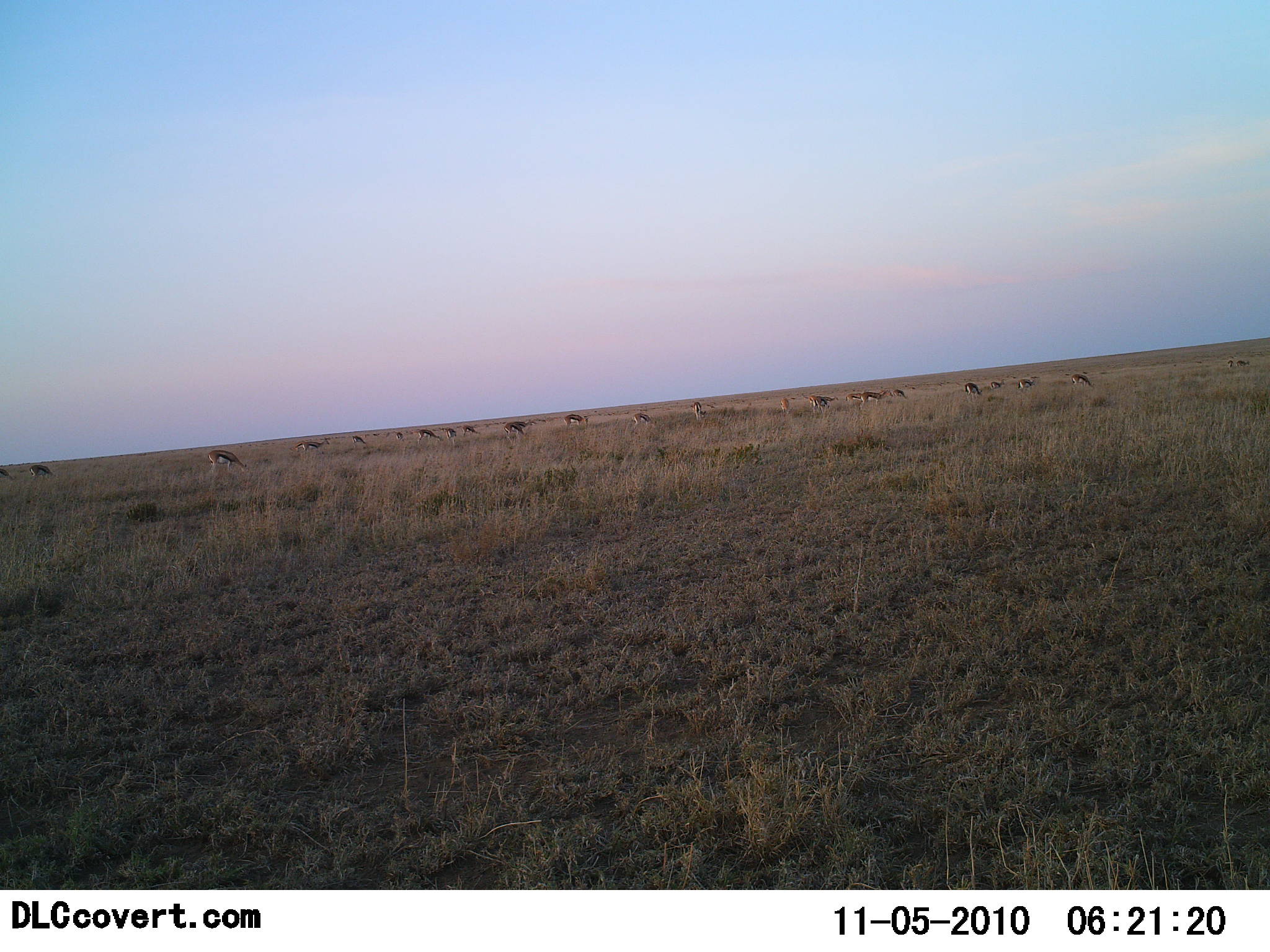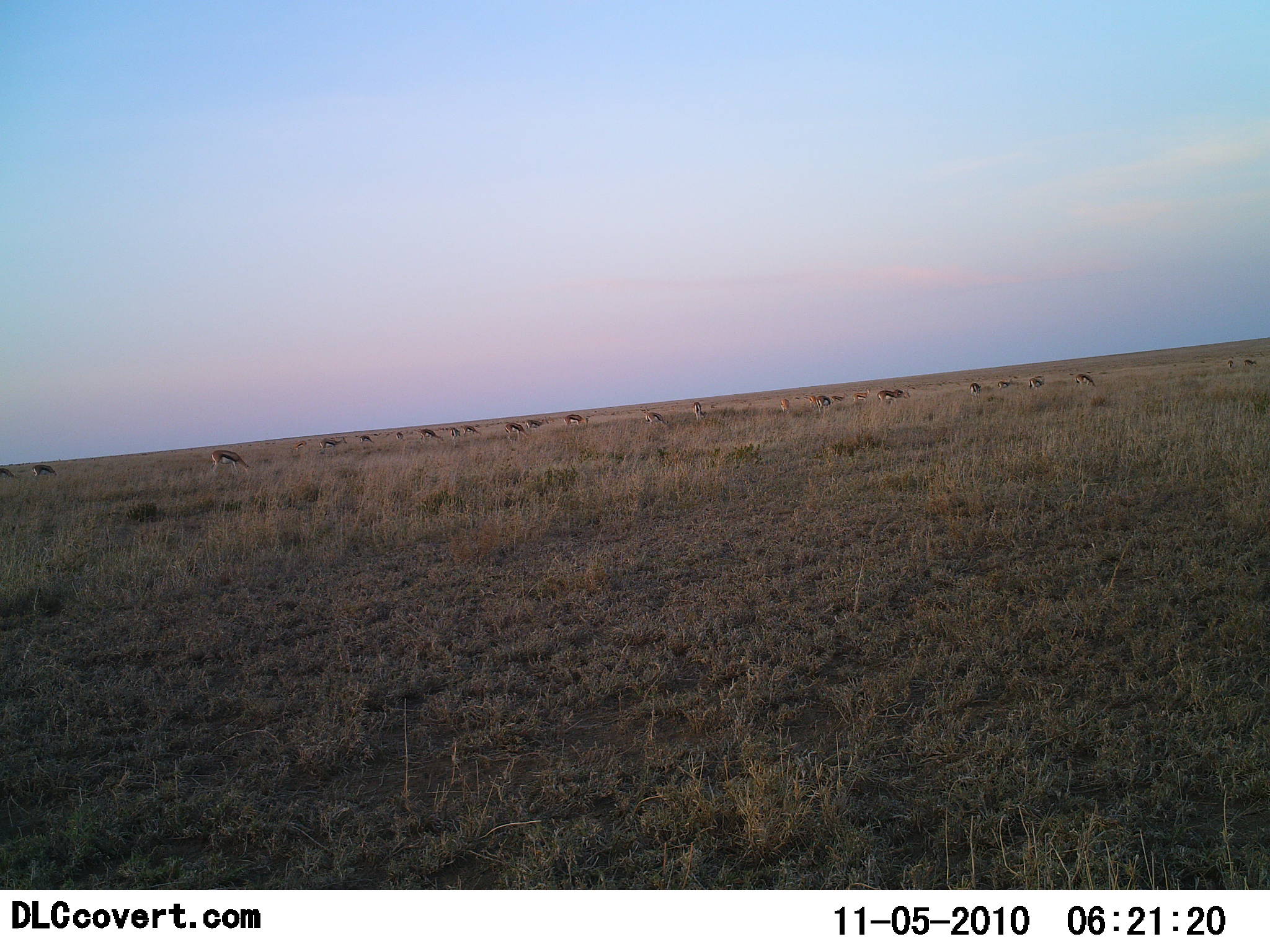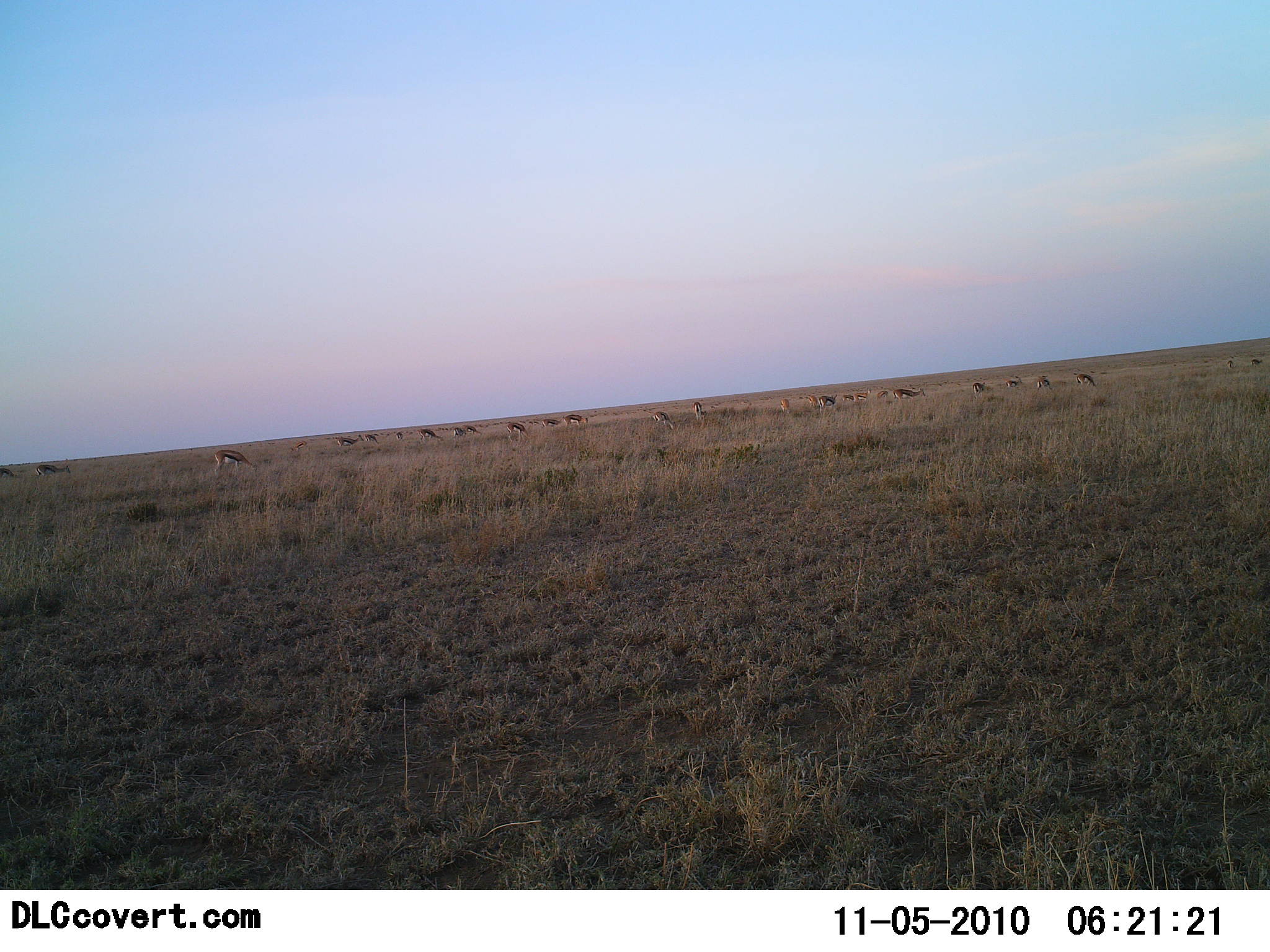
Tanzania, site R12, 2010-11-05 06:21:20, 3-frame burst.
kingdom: Animalia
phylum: Chordata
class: Mammalia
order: Artiodactyla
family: Bovidae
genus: Eudorcas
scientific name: Eudorcas thomsonii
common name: thomson's gazelle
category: gazellethomsons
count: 11-50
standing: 29%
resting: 6%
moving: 53%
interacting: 0%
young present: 0%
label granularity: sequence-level